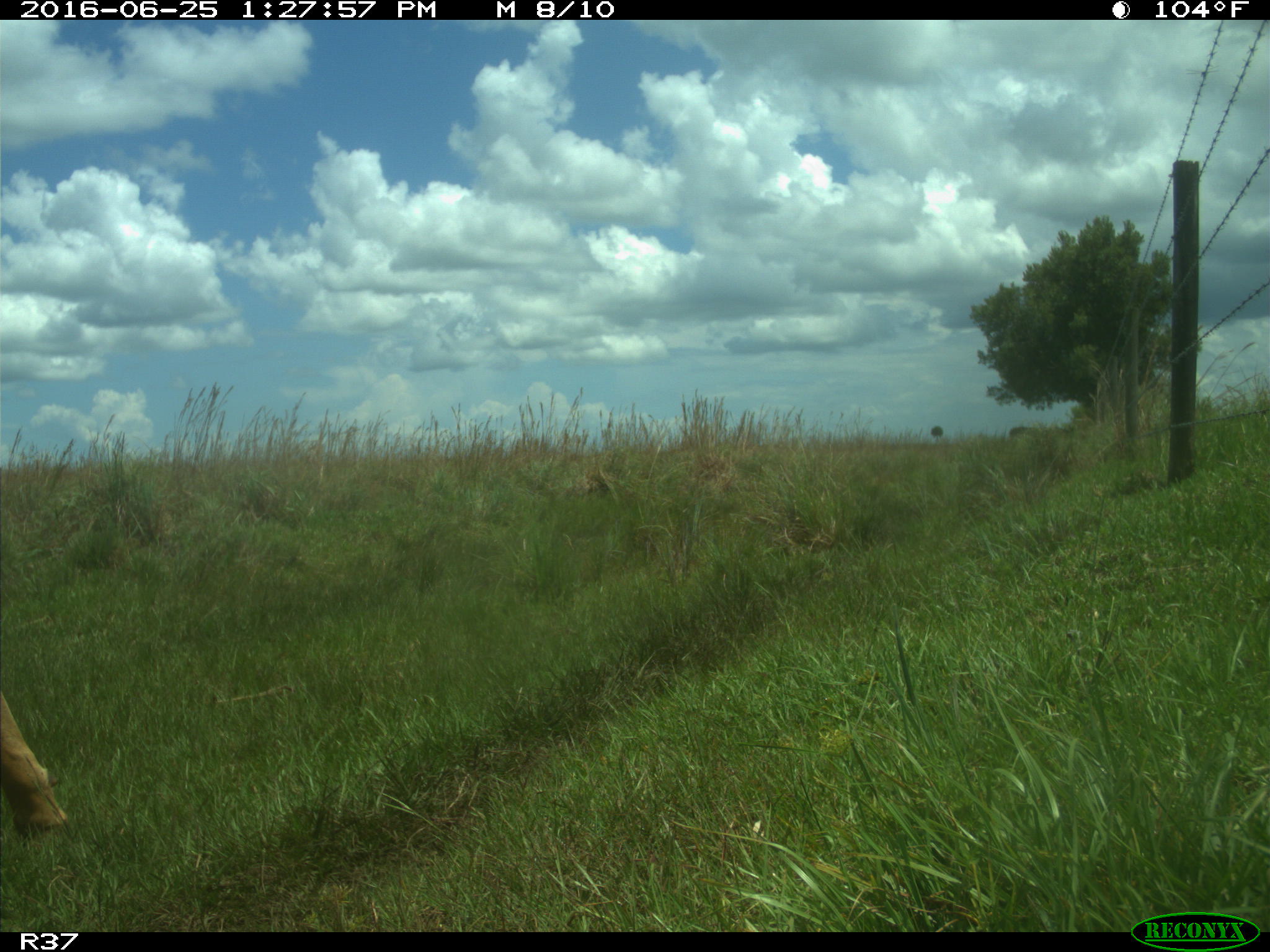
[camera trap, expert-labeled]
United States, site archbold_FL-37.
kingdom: Animalia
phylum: Chordata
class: Mammalia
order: Artiodactyla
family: Bovidae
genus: Bos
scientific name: Bos taurus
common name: domestic cow